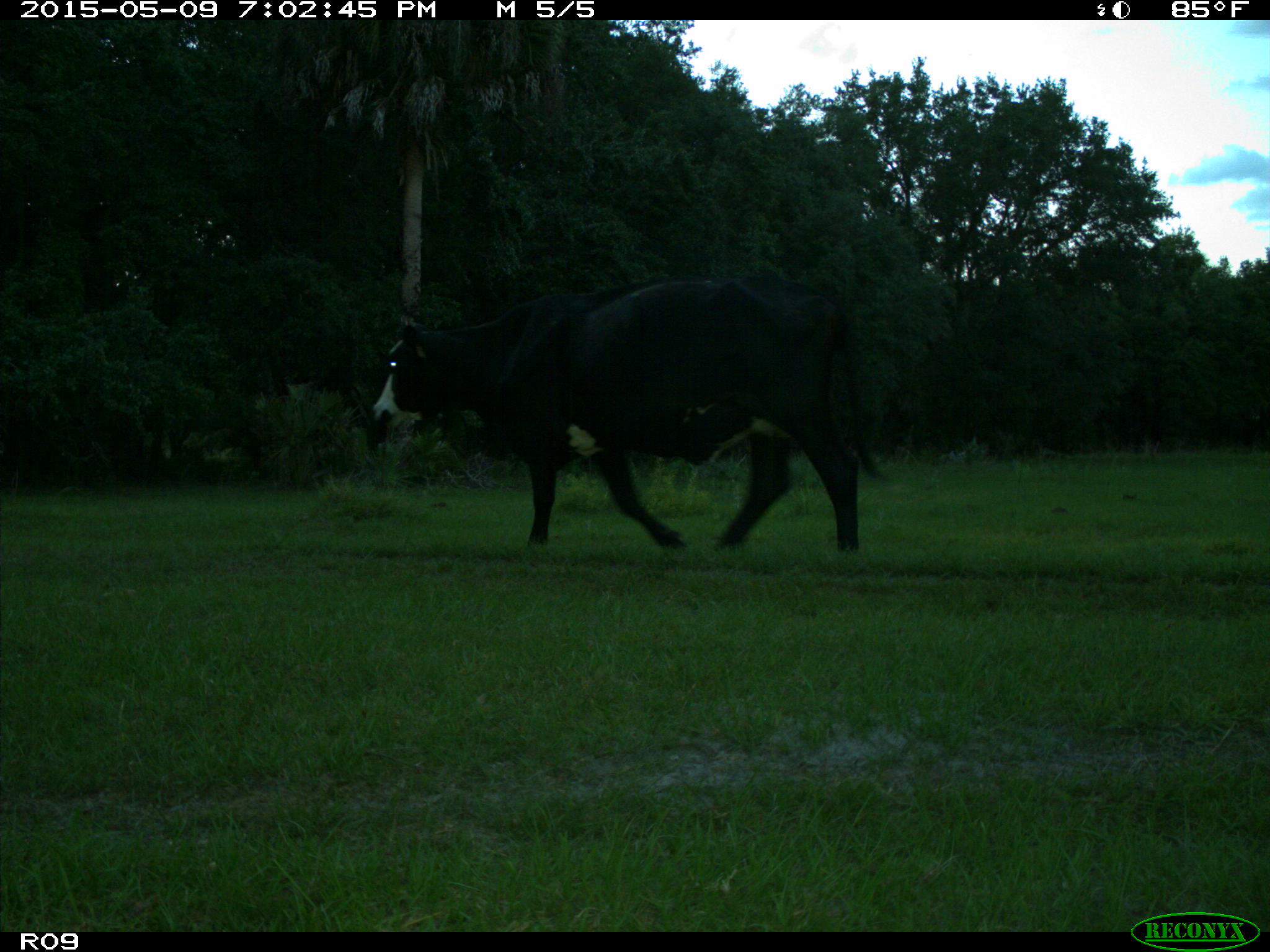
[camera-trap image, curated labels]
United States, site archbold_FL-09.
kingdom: Animalia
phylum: Chordata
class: Mammalia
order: Artiodactyla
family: Bovidae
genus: Bos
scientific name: Bos taurus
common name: domestic cow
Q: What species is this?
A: Bos taurus (domestic cow).